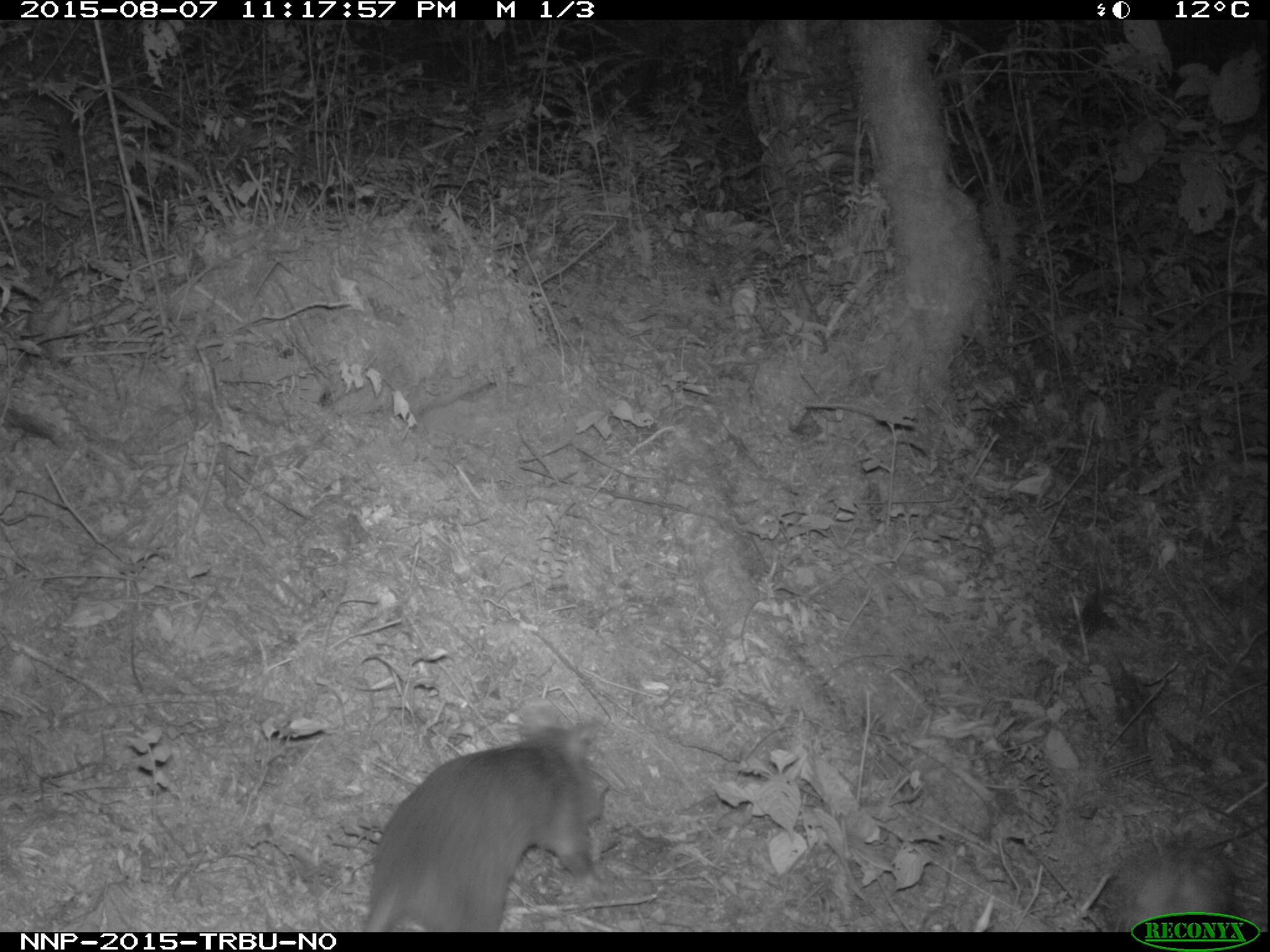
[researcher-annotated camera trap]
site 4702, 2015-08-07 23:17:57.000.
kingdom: Animalia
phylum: Chordata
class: Mammalia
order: Rodentia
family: Nesomyidae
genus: Cricetomys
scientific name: Cricetomys gambianus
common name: african giant pouched rat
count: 1